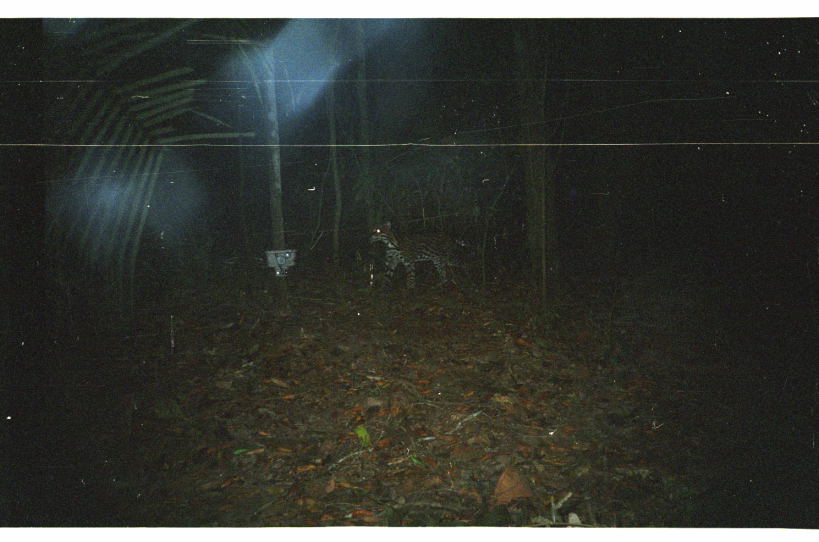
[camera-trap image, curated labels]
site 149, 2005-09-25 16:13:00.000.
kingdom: Animalia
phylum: Chordata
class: Mammalia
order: Carnivora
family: Felidae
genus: Leopardus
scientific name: Leopardus pardalis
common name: ocelot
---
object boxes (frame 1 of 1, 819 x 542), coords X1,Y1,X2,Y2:
leopardus pardalis: 369,220,468,288